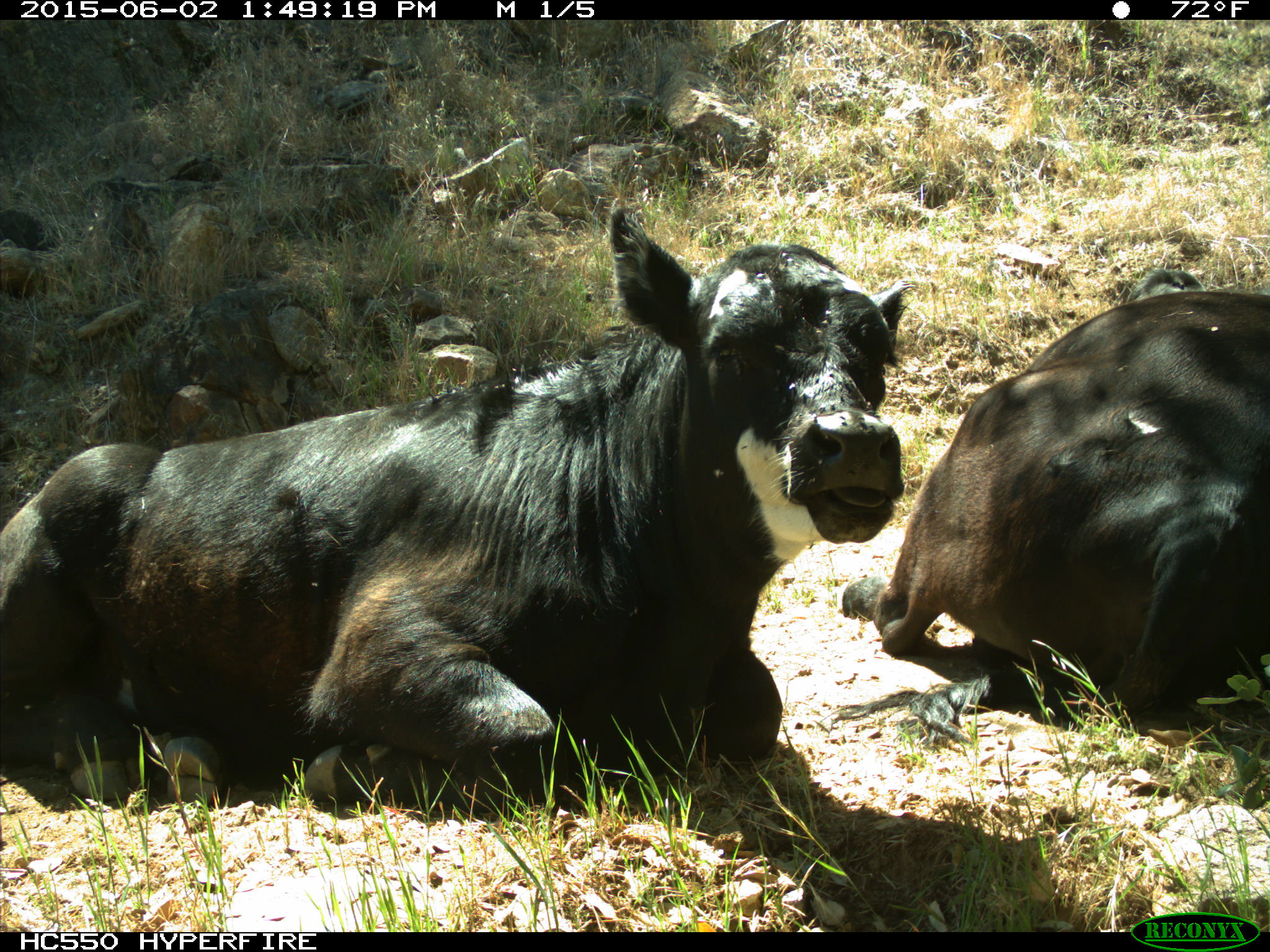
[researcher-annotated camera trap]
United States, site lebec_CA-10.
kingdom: Animalia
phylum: Chordata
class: Mammalia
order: Artiodactyla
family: Bovidae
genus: Bos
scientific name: Bos taurus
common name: domestic cow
Bos taurus (domestic cow).